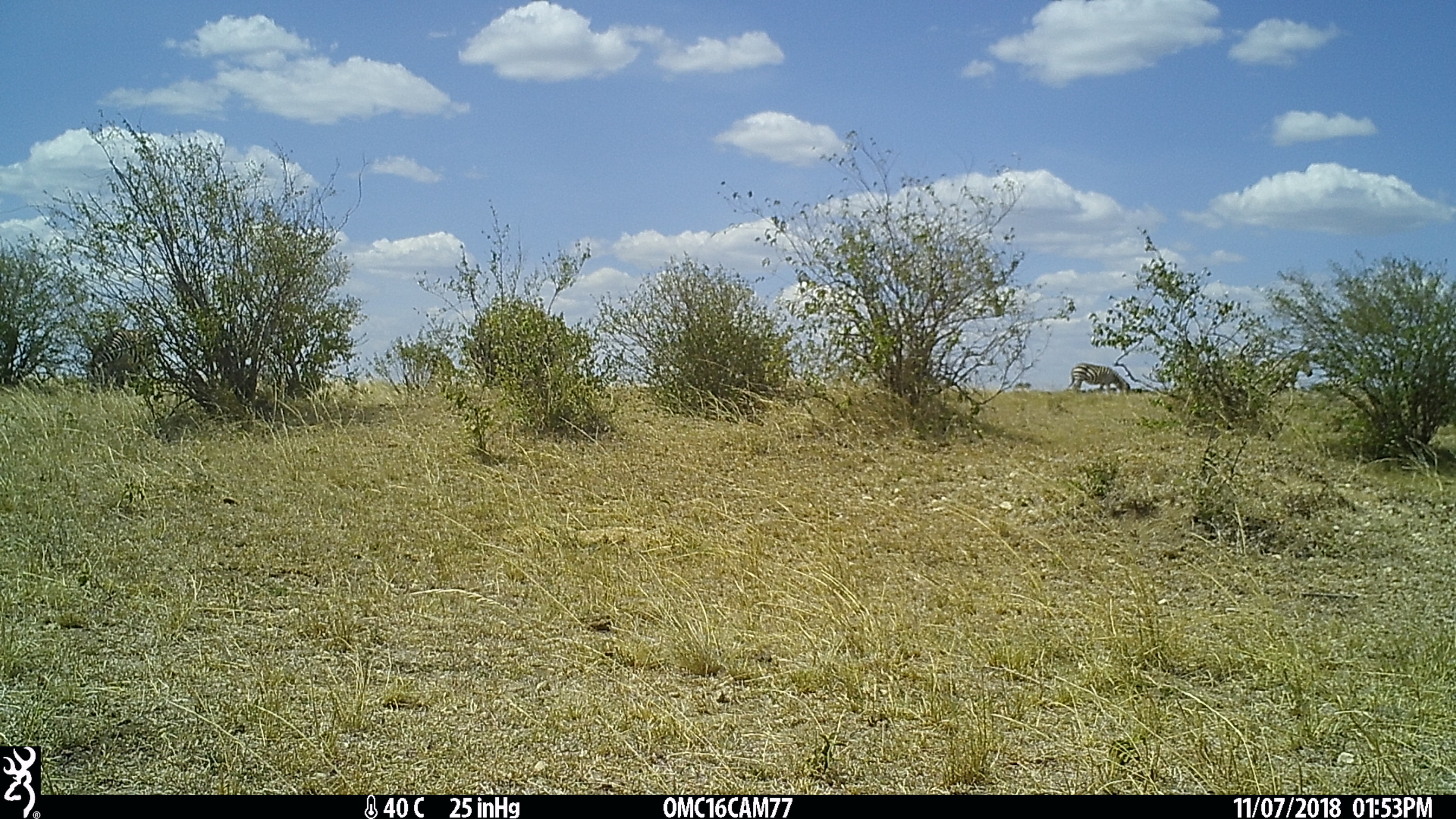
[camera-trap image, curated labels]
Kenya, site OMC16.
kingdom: Animalia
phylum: Chordata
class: Mammalia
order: Perissodactyla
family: Equidae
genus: Equus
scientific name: Equus quagga burchellii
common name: burchell's zebra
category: zebra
Zebra (burchell's zebra) (Equus quagga burchellii).